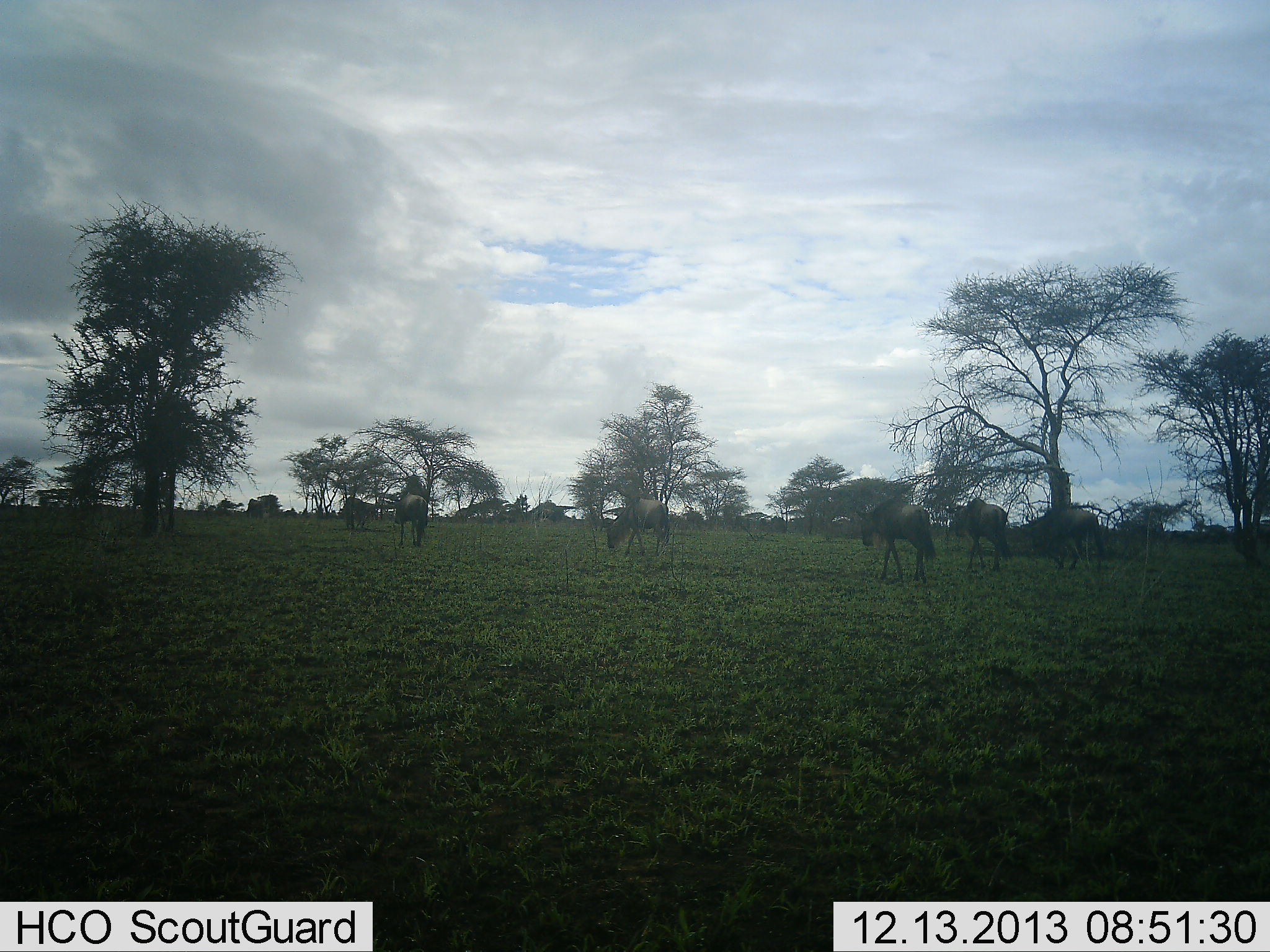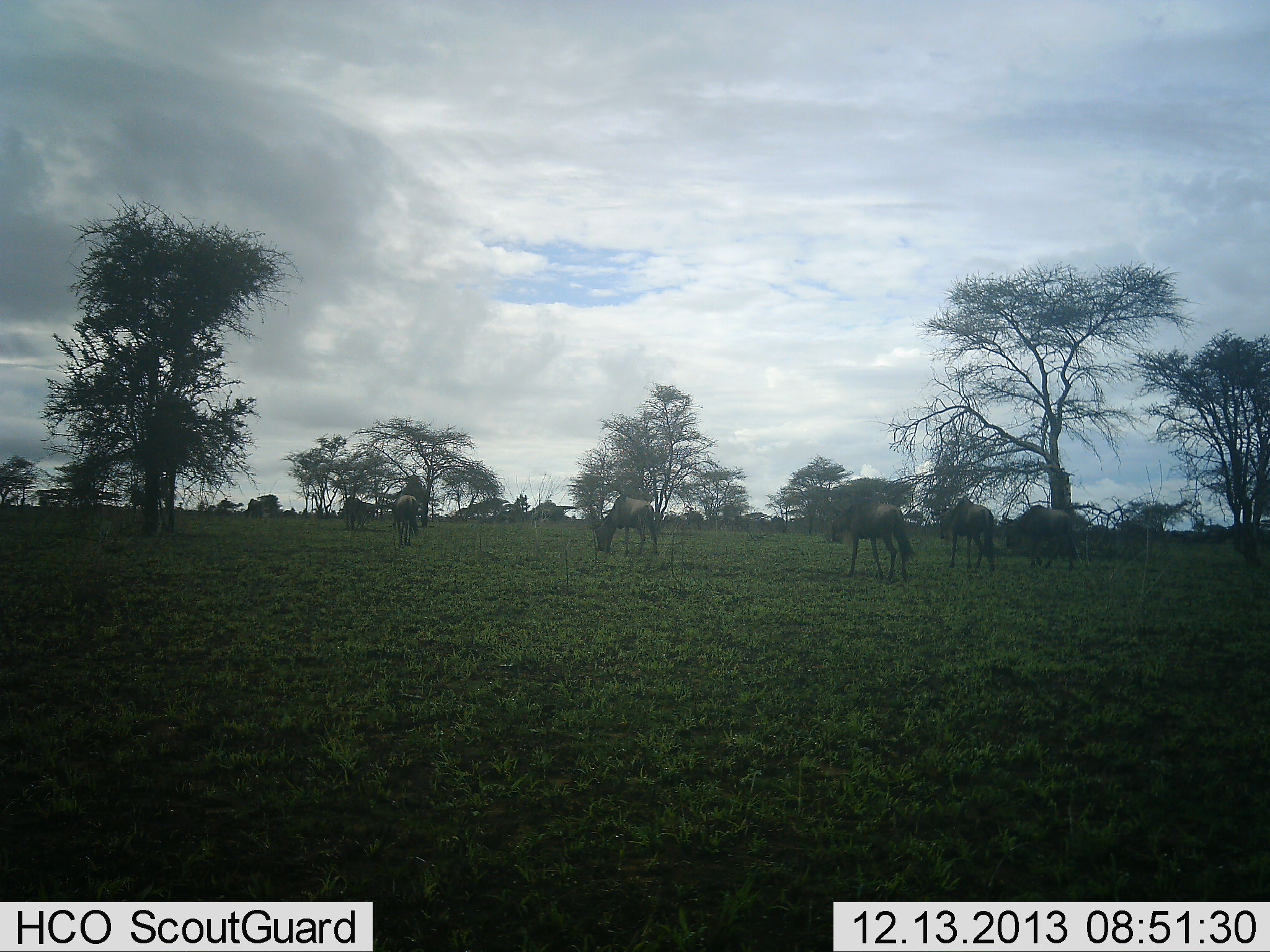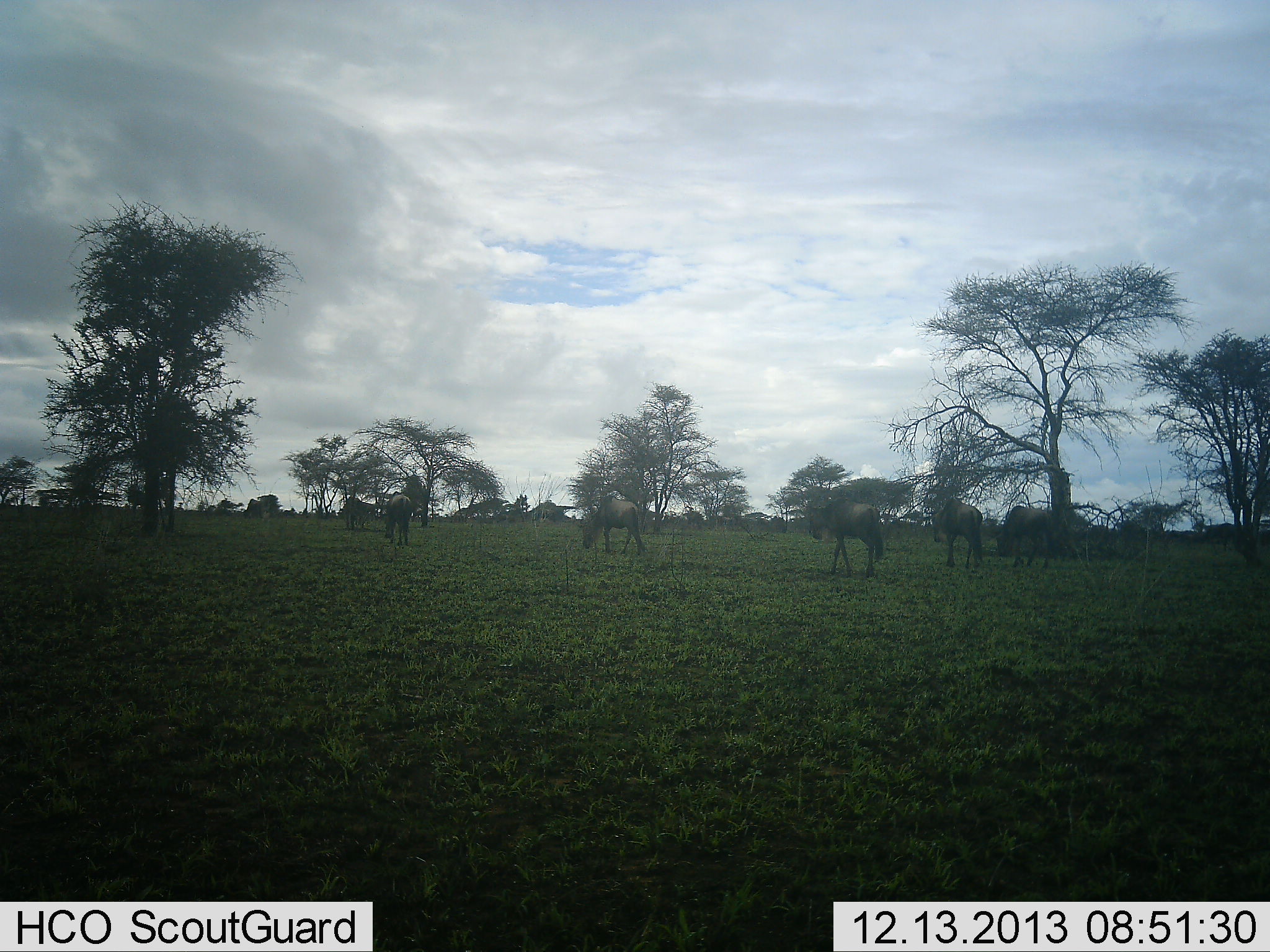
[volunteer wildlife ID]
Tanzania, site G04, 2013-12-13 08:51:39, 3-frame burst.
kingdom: Animalia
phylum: Chordata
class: Mammalia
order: Artiodactyla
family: Bovidae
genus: Connochaetes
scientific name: Connochaetes taurinus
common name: blue wildebeest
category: wildebeest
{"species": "wildebeest (blue wildebeest) (Connochaetes taurinus)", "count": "6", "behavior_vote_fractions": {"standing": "10%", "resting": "0%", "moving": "90%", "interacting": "0%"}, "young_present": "0%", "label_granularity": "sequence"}